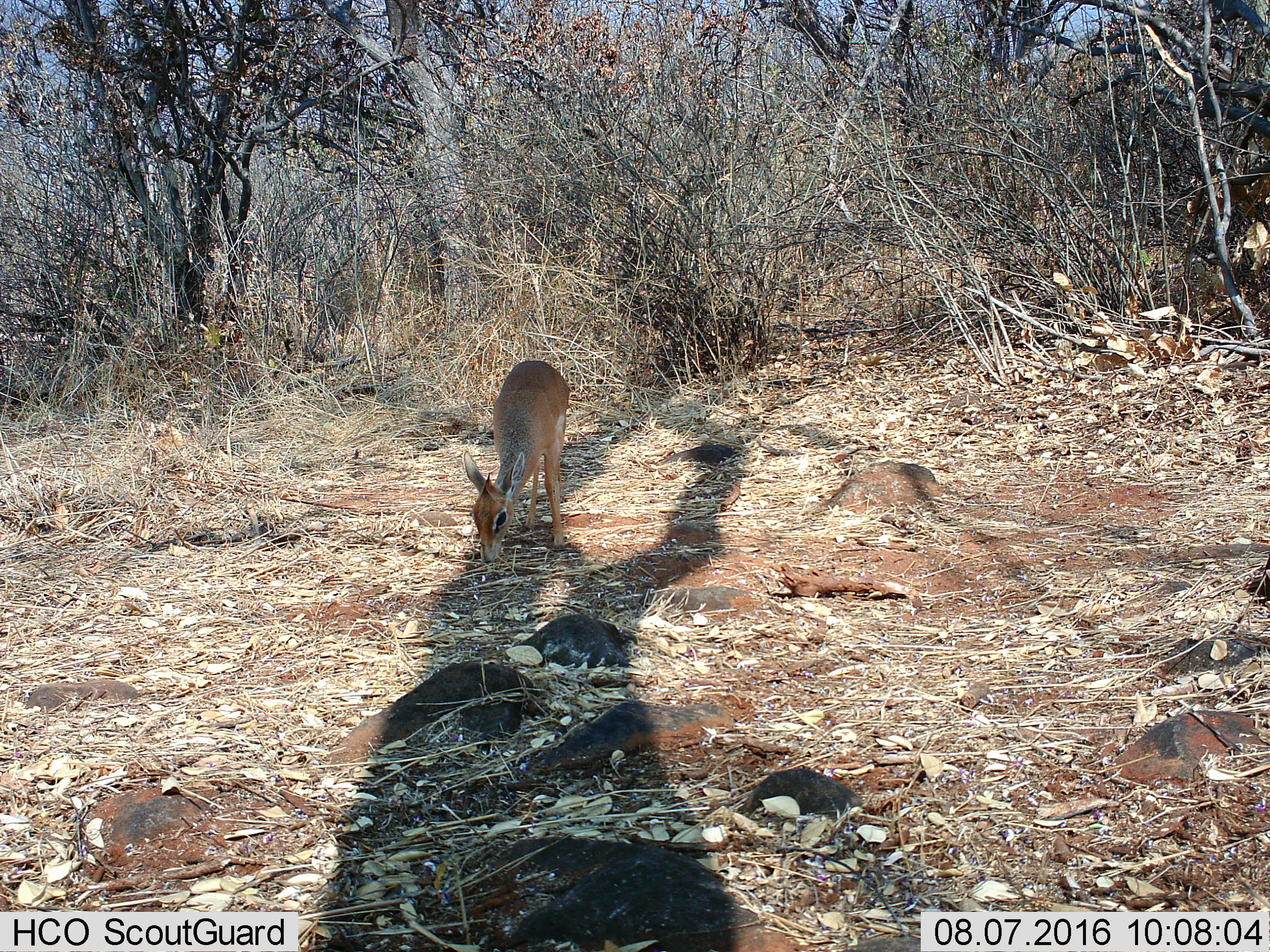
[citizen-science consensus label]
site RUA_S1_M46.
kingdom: Animalia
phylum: Chordata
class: Mammalia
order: Artiodactyla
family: Bovidae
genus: Madoqua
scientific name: Madoqua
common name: dik-dik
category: dikdik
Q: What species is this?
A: Dikdik (dik-dik) (Madoqua).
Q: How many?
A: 1.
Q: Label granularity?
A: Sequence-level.